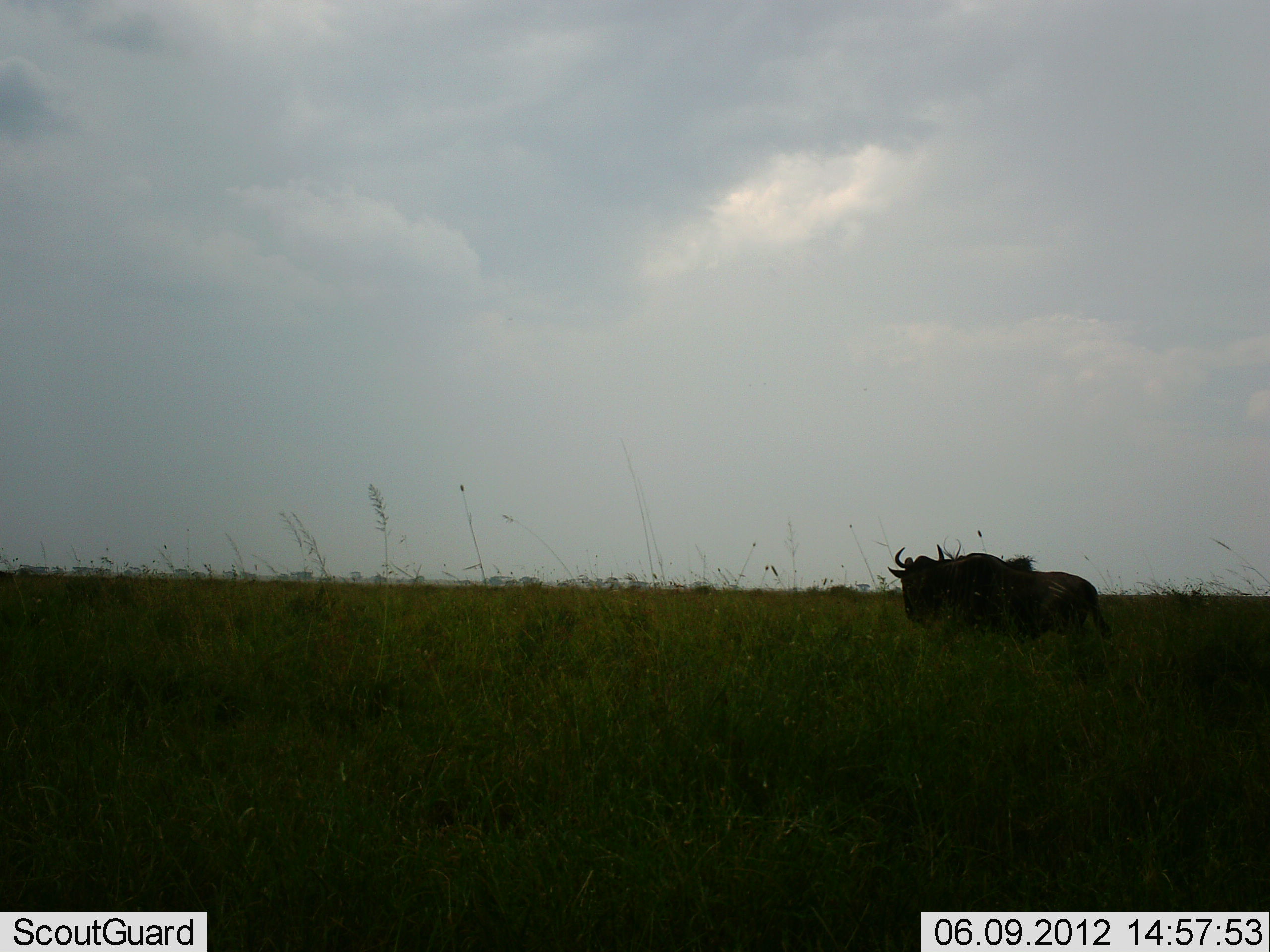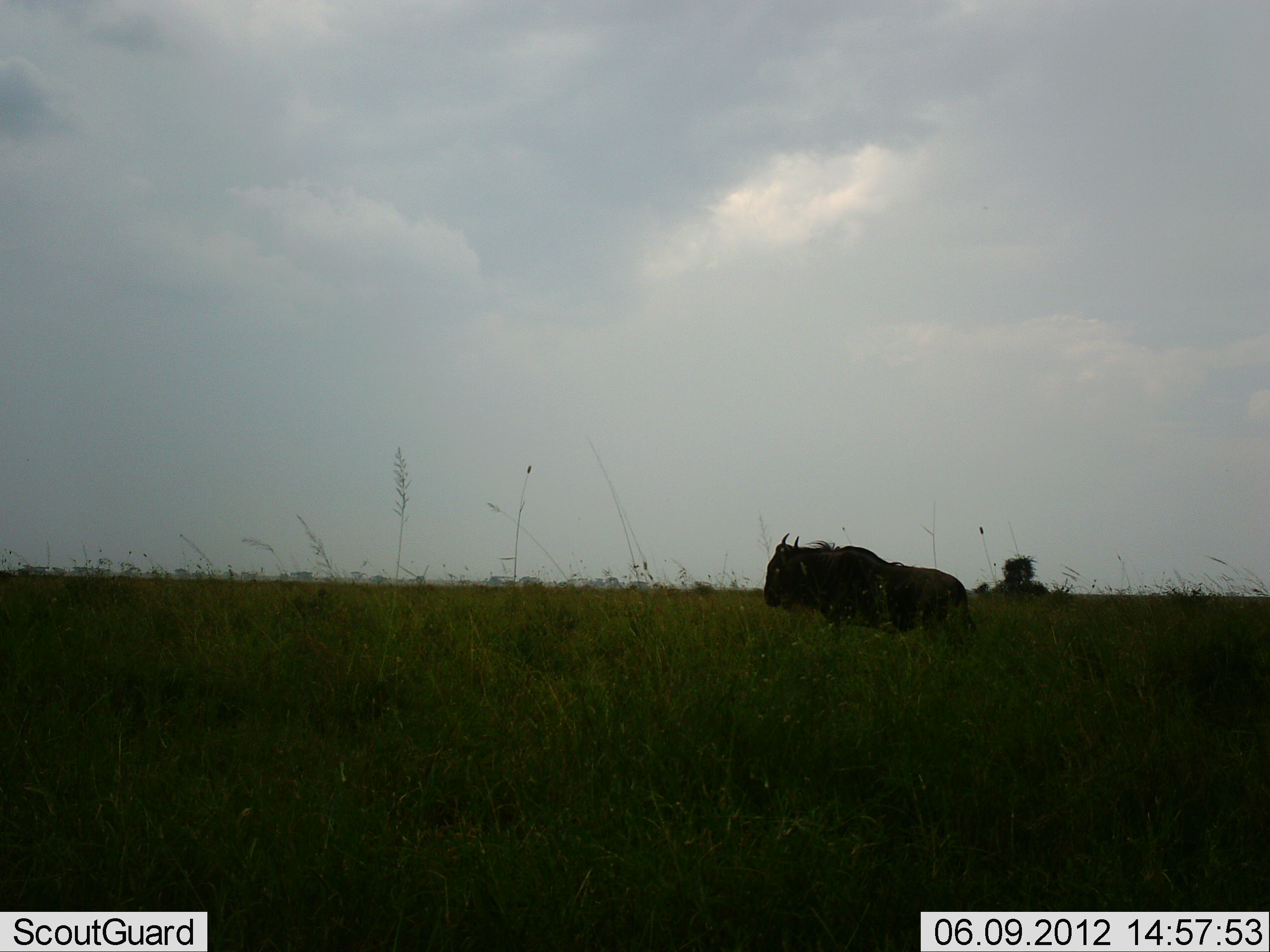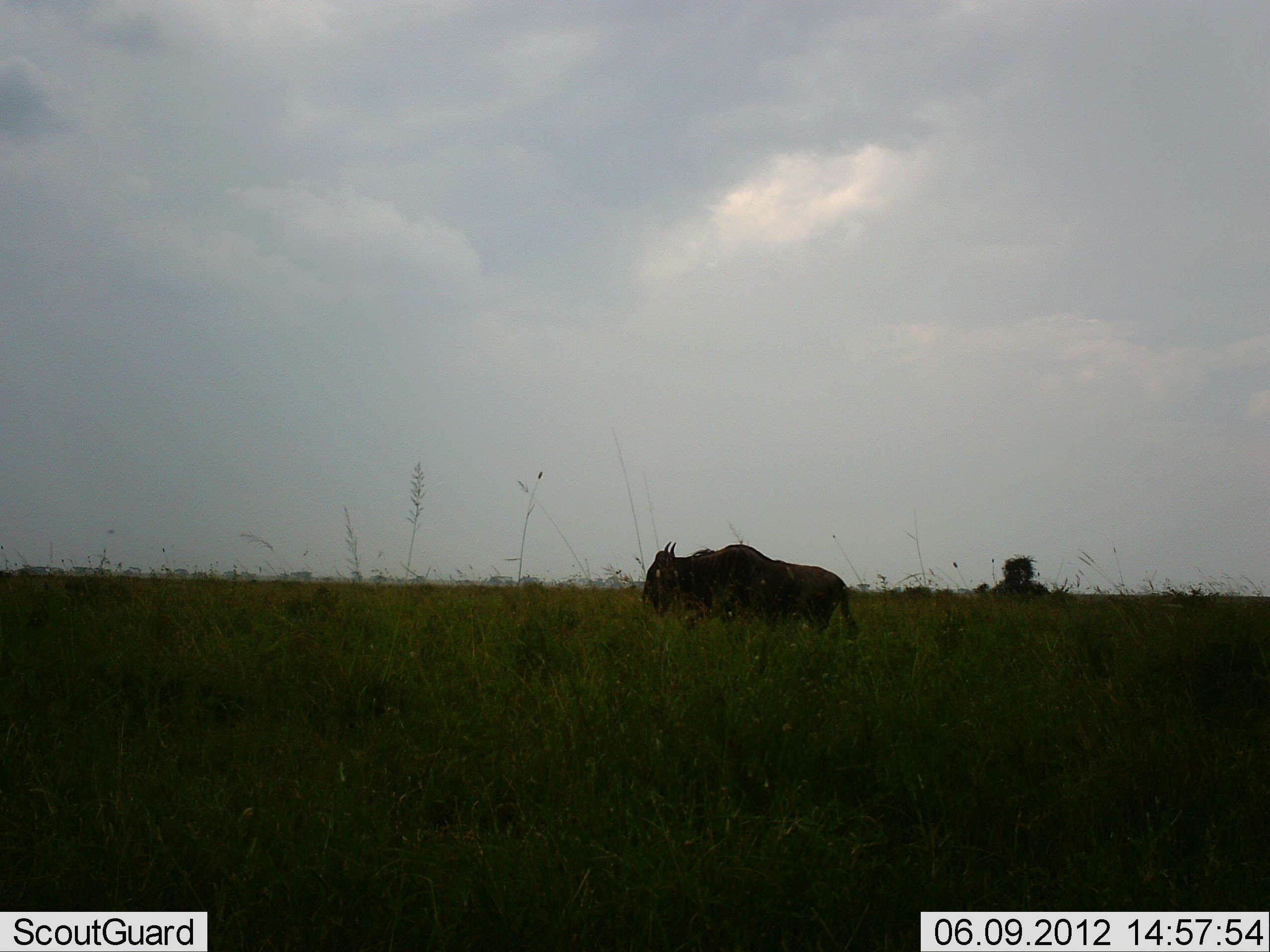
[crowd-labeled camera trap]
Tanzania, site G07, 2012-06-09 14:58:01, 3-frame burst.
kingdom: Animalia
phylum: Chordata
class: Mammalia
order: Artiodactyla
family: Bovidae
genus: Connochaetes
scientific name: Connochaetes taurinus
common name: blue wildebeest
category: wildebeest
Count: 1.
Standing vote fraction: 20%.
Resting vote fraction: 0%.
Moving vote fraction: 80%.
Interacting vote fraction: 0%.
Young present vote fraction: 0%.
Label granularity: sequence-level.